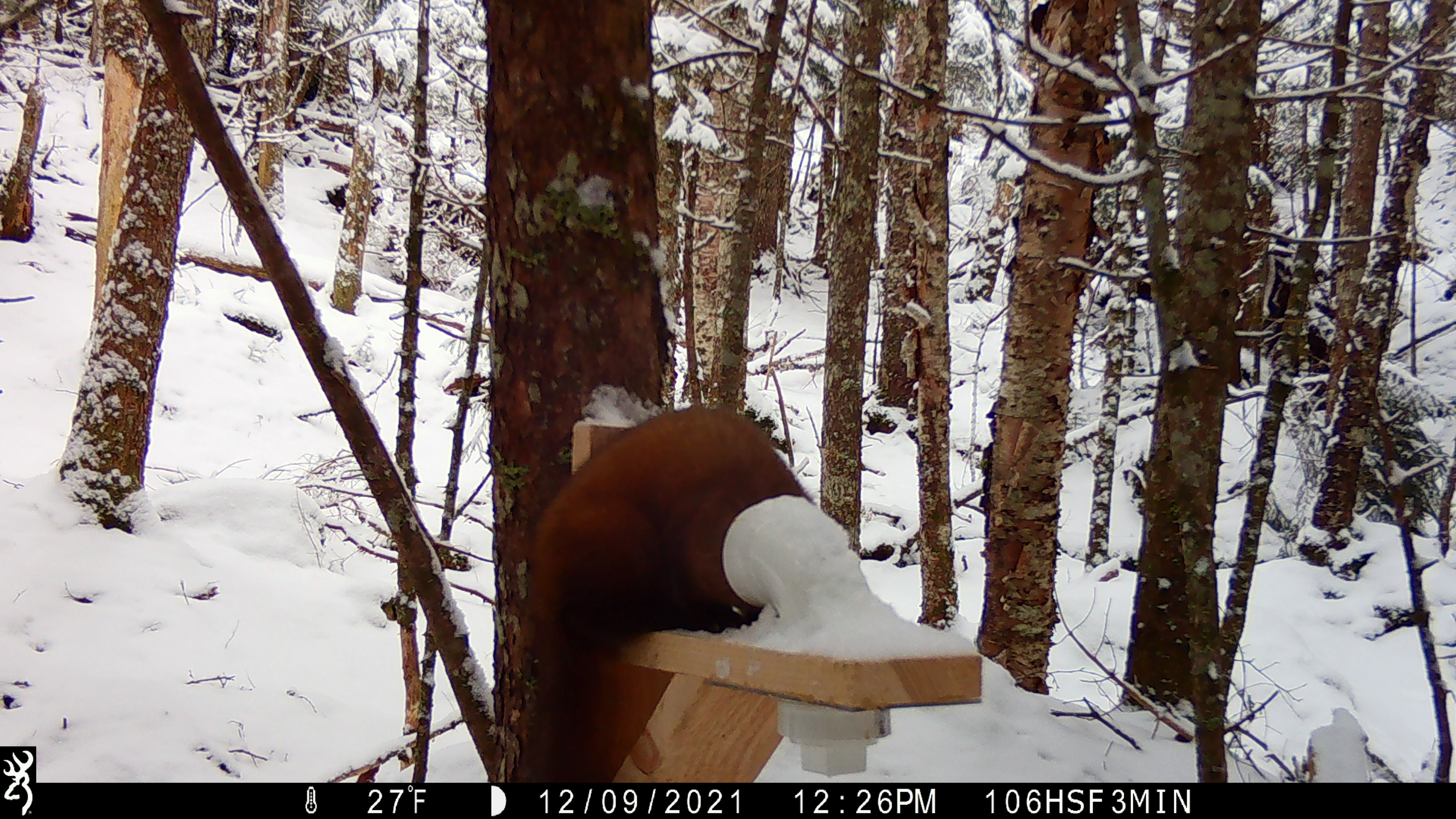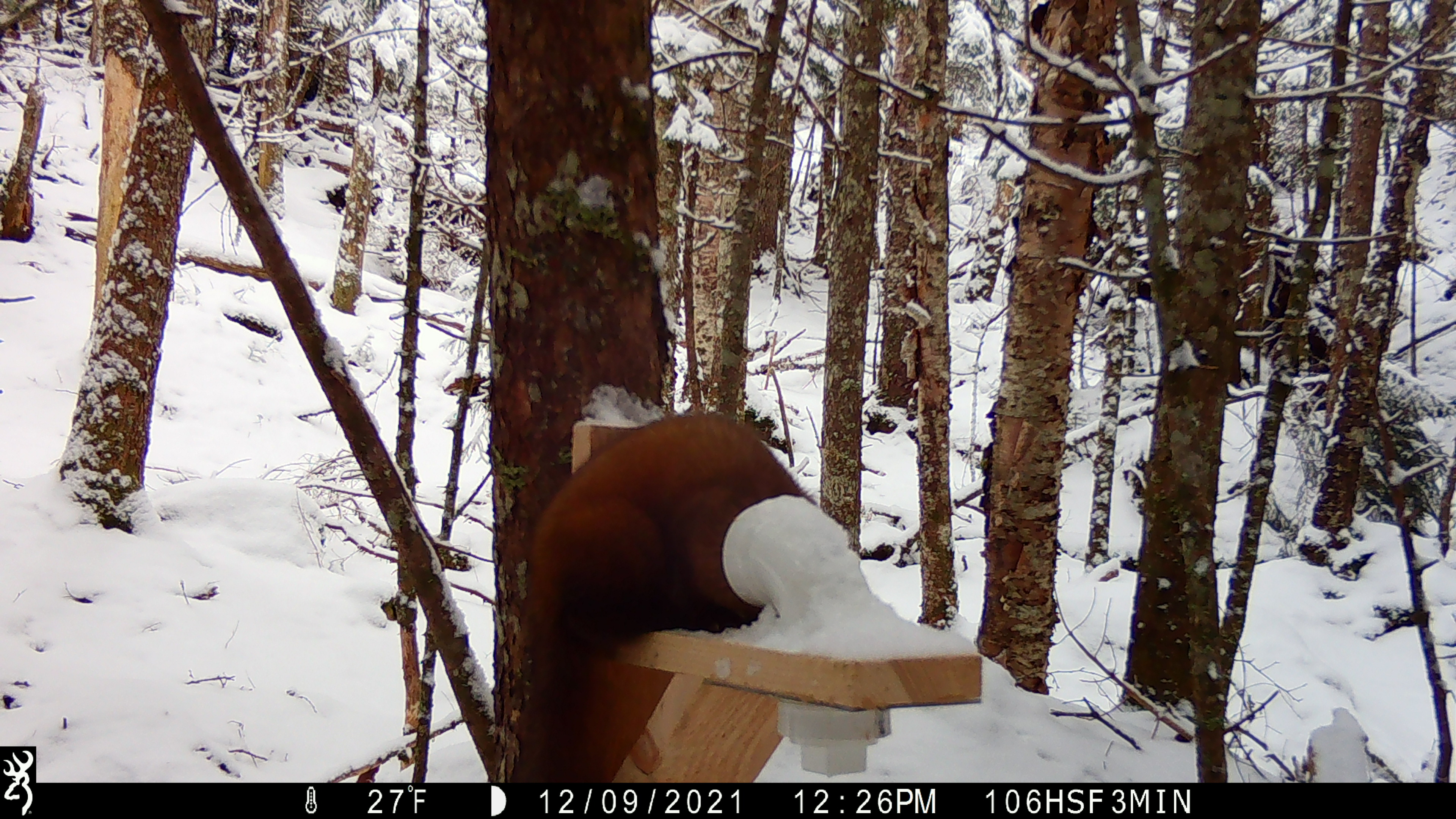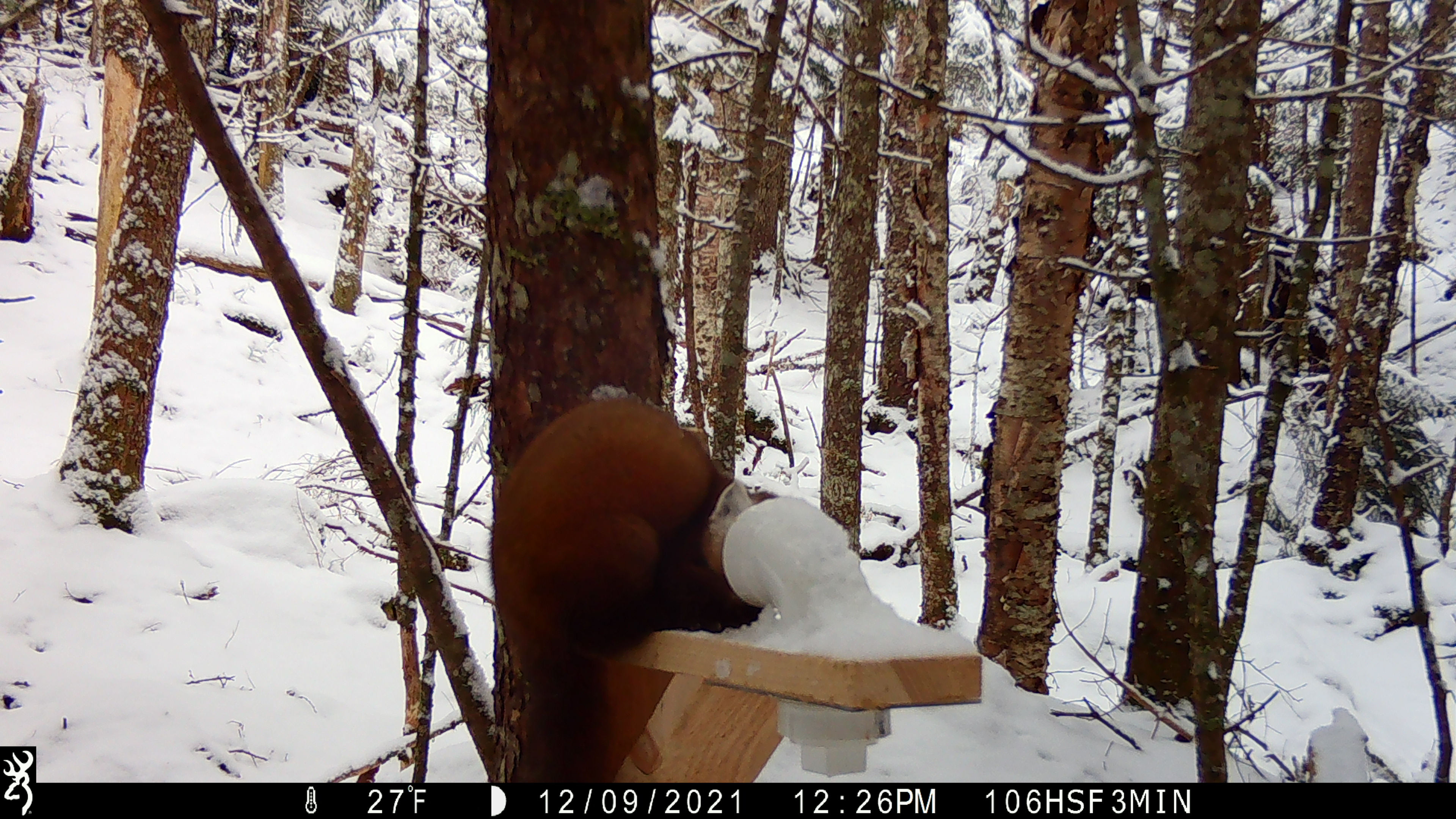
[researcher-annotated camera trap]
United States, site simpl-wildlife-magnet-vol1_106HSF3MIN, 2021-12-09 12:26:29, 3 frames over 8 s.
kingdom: Animalia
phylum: Chordata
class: Mammalia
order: Carnivora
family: Mustelidae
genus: Martes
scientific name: Martes americana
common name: american marten